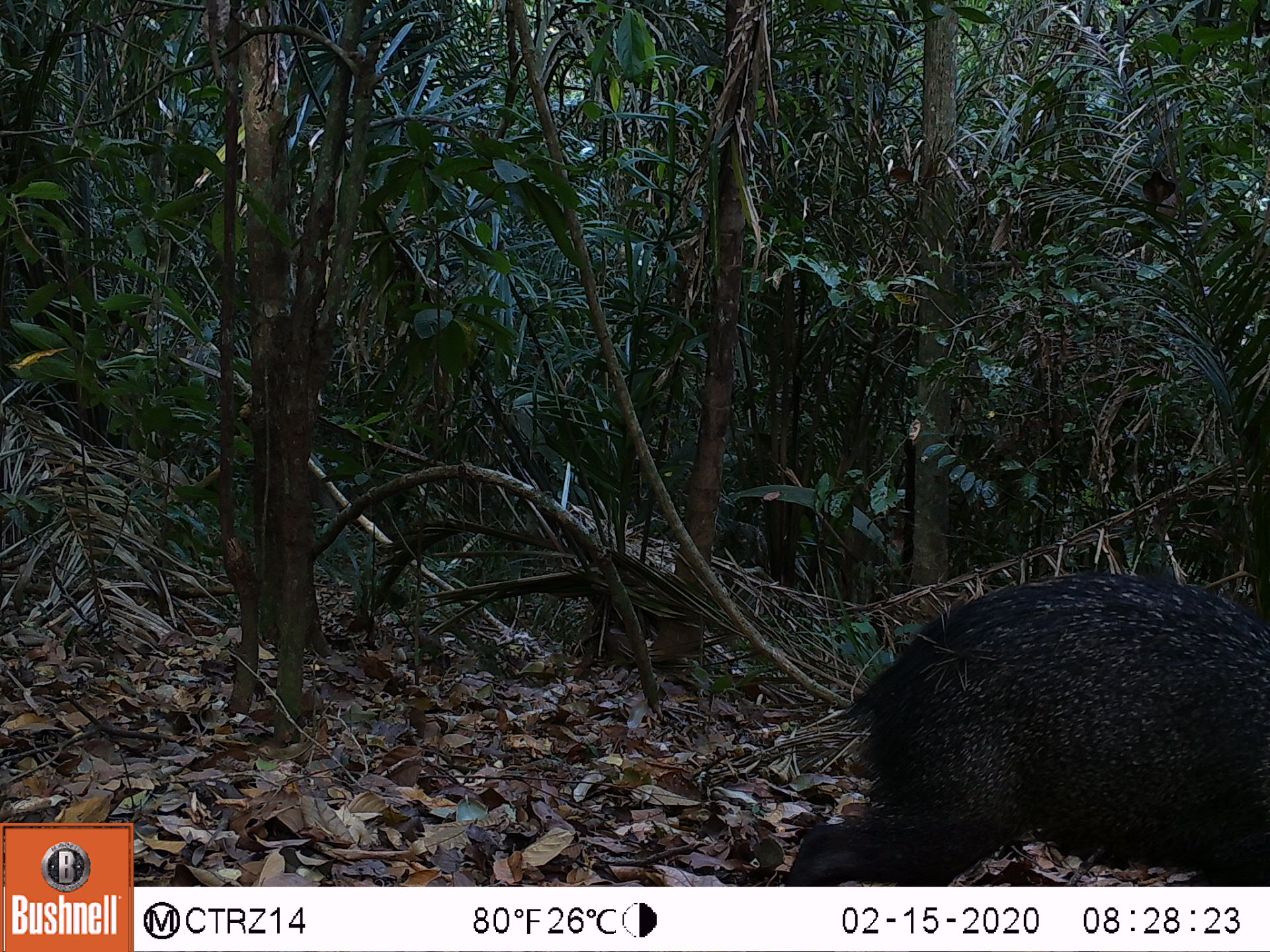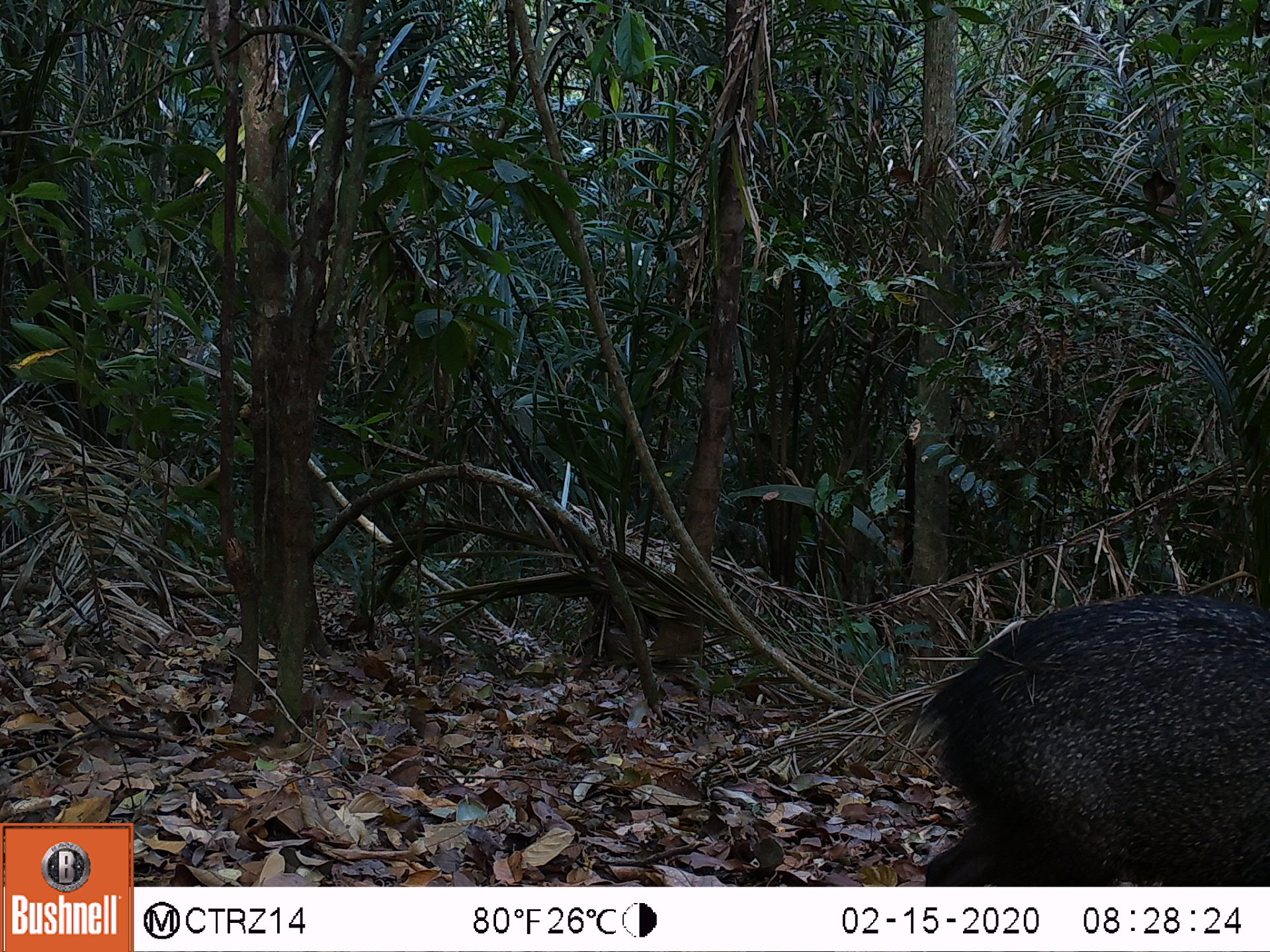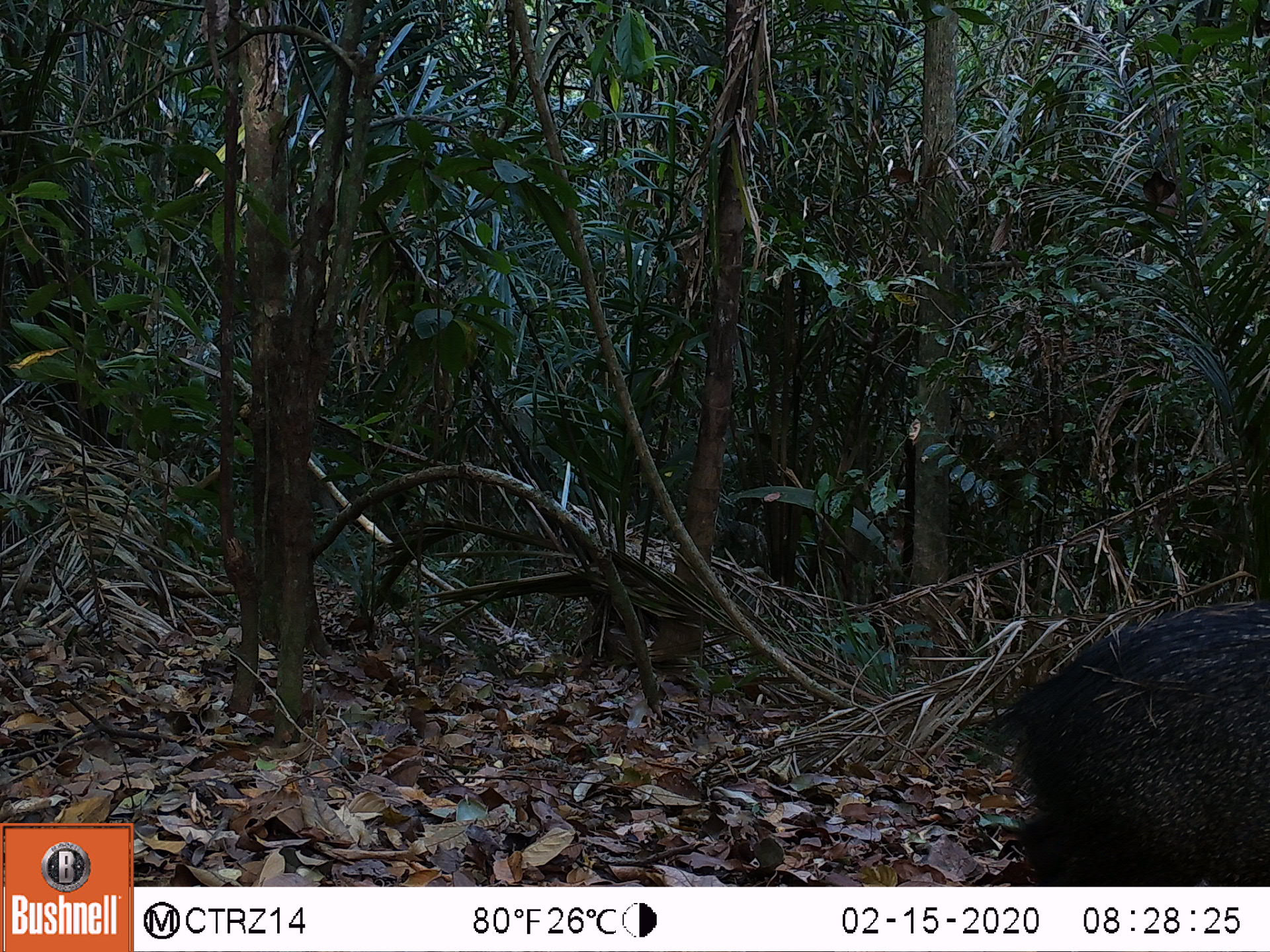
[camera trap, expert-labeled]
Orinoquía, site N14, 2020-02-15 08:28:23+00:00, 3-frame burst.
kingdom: Animalia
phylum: Chordata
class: Mammalia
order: Artiodactyla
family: Tayassuidae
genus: Pecari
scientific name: Pecari tajacu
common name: collared peccary